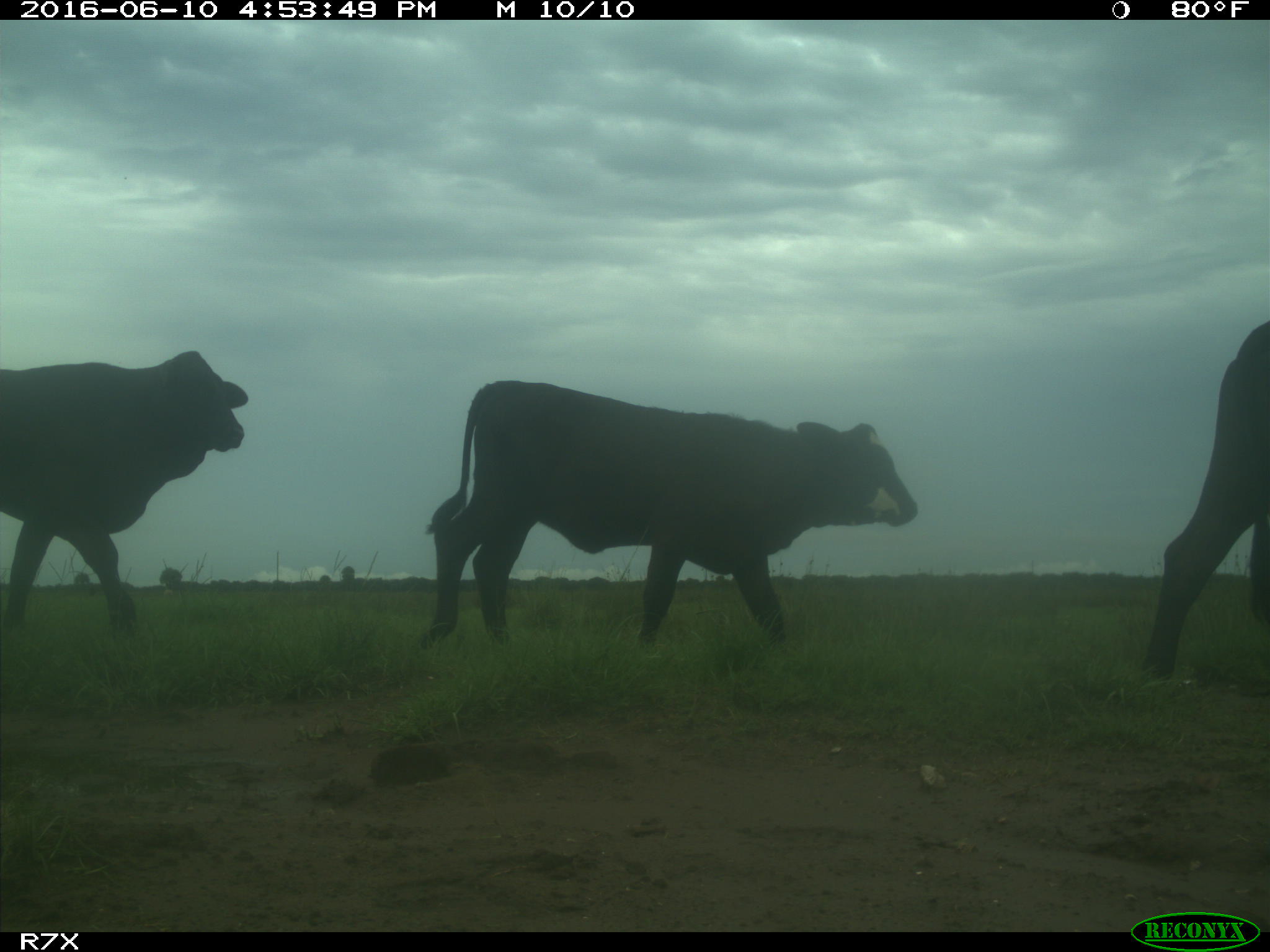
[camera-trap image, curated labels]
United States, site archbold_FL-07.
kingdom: Animalia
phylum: Chordata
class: Mammalia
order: Artiodactyla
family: Bovidae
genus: Bos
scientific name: Bos taurus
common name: domestic cow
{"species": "Bos taurus (domestic cow)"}